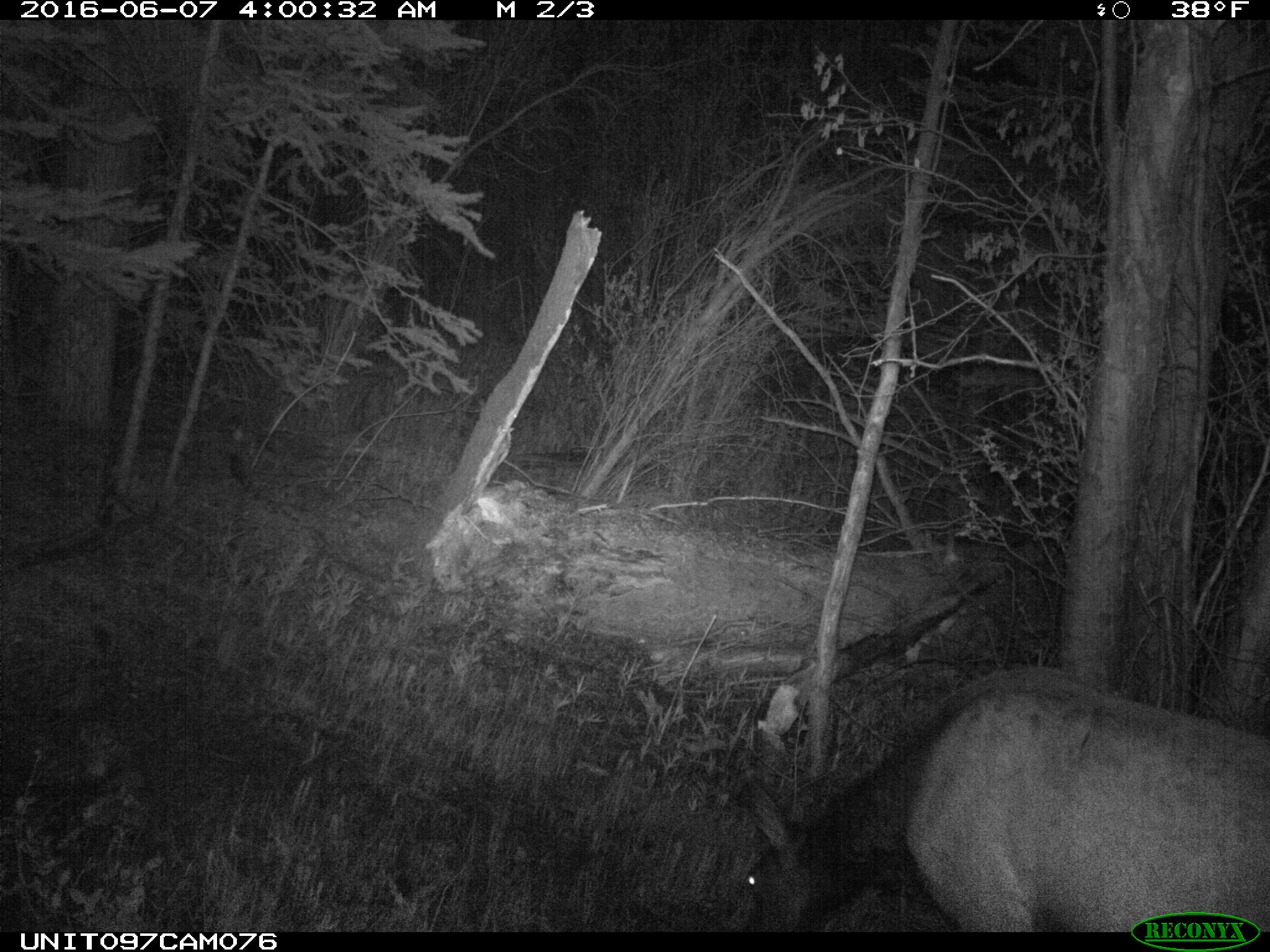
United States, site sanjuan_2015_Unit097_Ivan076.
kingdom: Animalia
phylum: Chordata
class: Mammalia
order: Artiodactyla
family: Cervidae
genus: Cervus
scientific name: Cervus elaphus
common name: red deer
Cervus elaphus (red deer).